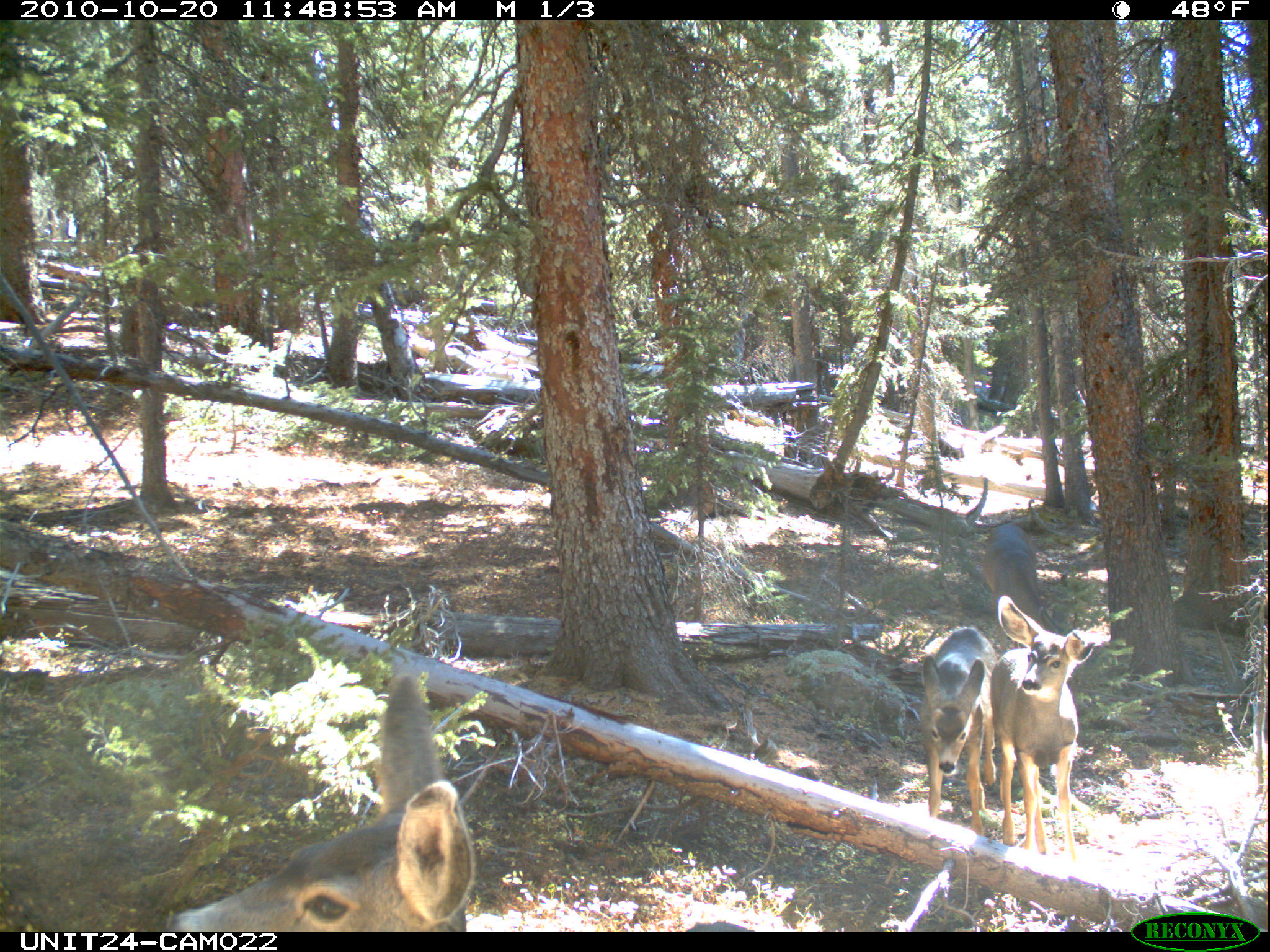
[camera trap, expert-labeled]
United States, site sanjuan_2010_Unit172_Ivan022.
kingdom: Animalia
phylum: Chordata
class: Mammalia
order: Artiodactyla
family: Cervidae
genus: Odocoileus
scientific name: Odocoileus hemionus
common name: mule deer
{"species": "Odocoileus hemionus (mule deer)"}